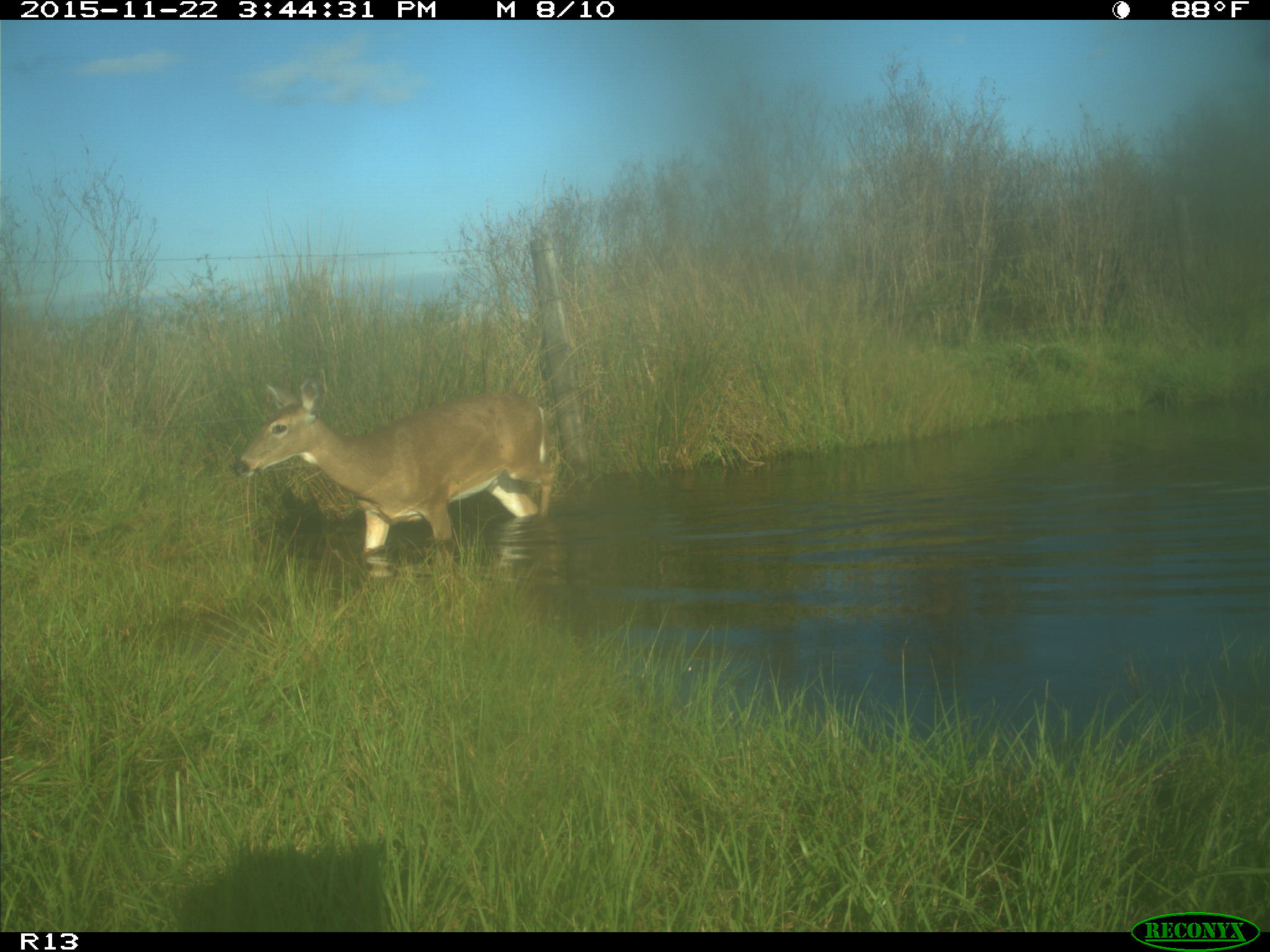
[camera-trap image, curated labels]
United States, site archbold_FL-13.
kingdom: Animalia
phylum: Chordata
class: Mammalia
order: Artiodactyla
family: Cervidae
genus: Odocoileus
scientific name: Odocoileus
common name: deer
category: unidentified deer